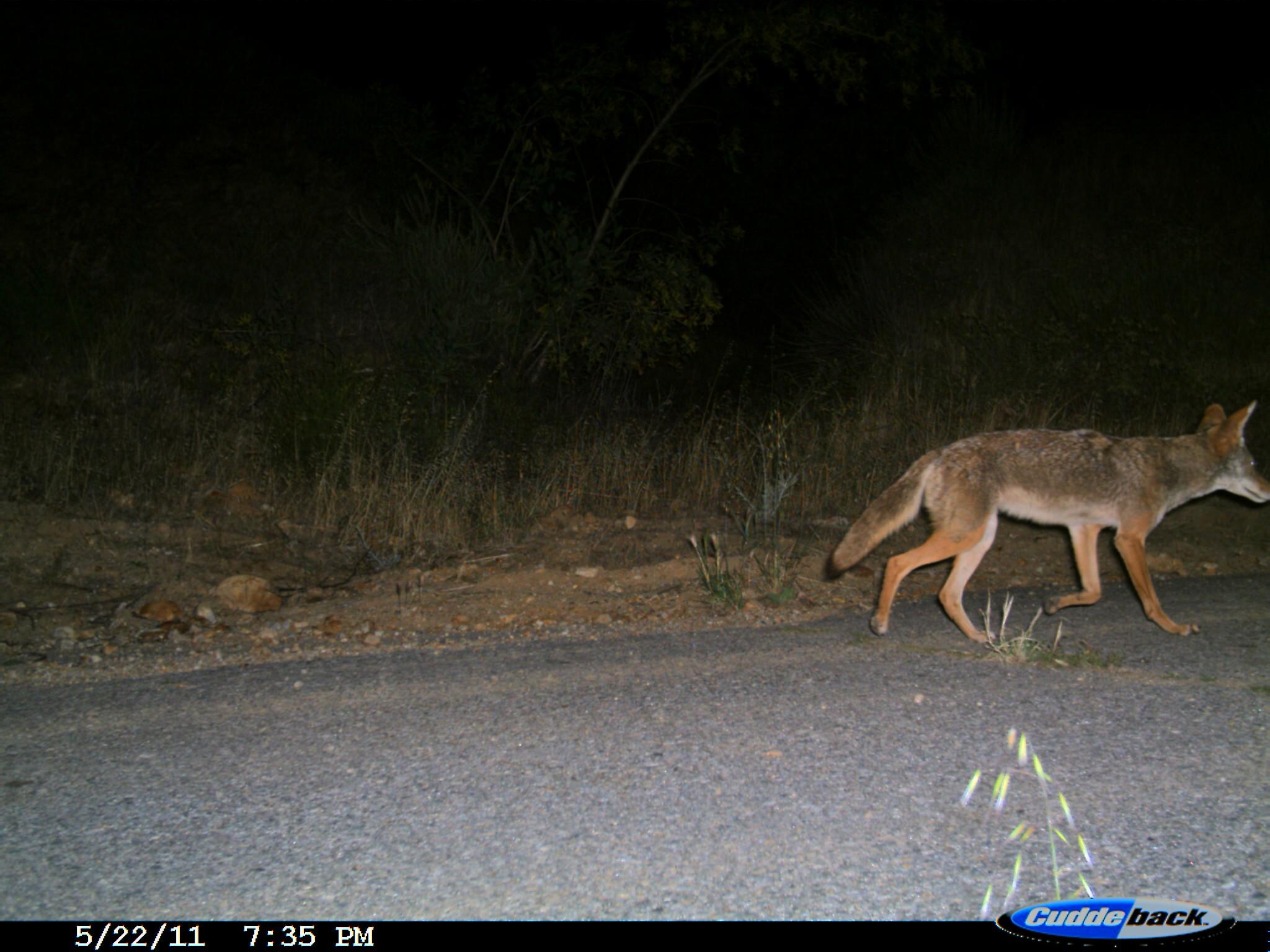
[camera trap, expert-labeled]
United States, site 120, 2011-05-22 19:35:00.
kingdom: Animalia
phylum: Chordata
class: Mammalia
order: Carnivora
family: Canidae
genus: Canis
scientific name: Canis latrans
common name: coyote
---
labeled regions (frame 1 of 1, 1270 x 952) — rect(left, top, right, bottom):
coyote: rect(813, 376, 1268, 652)